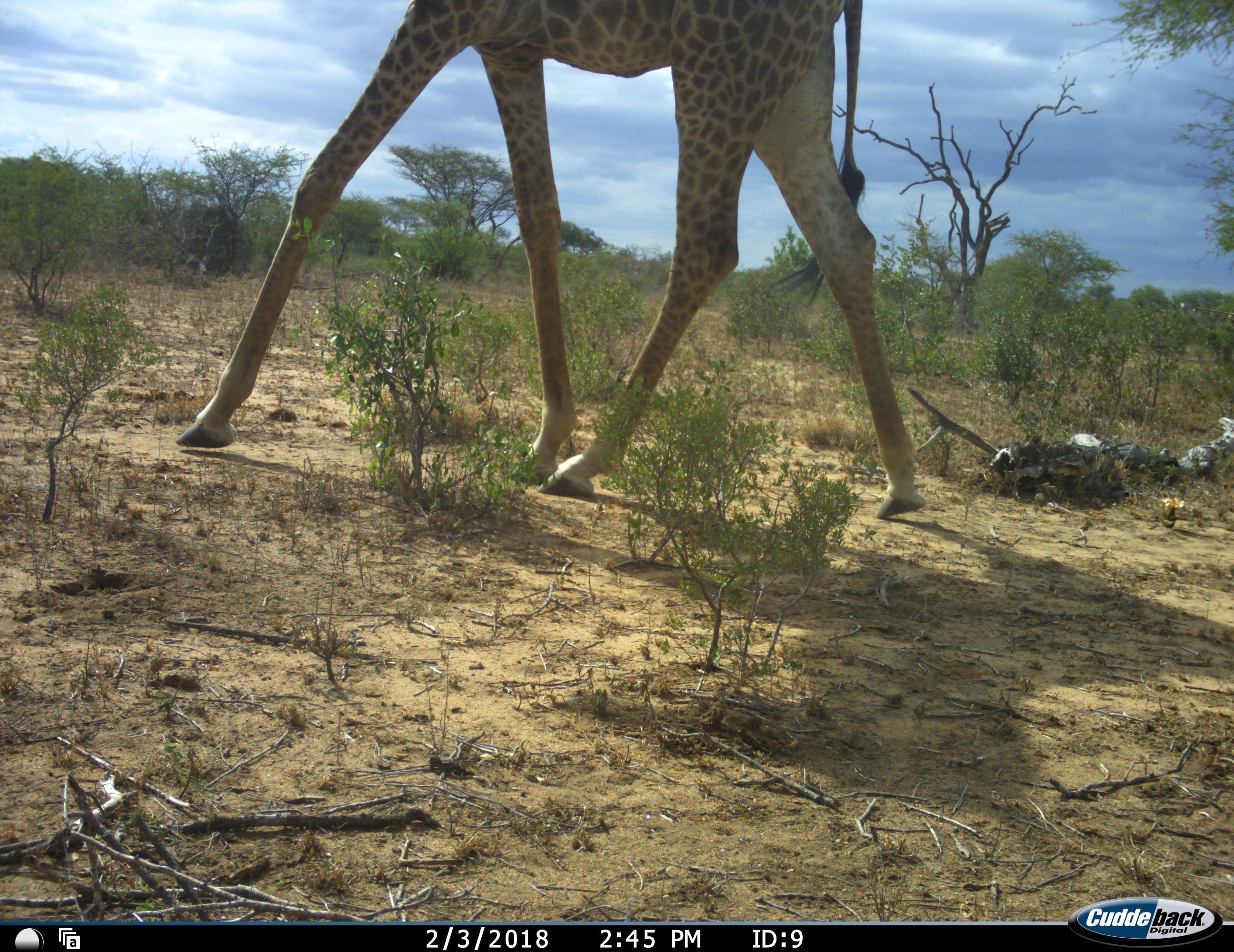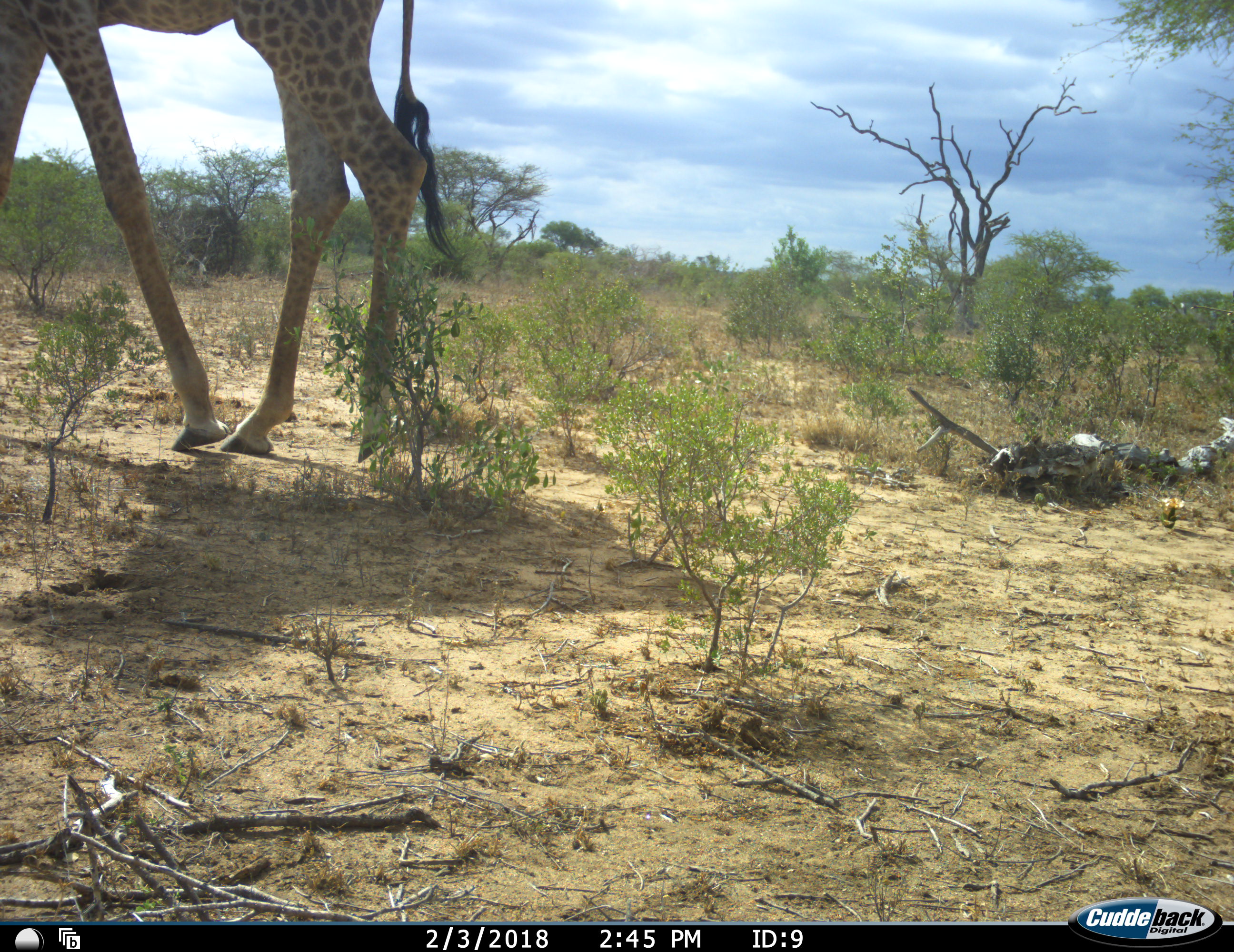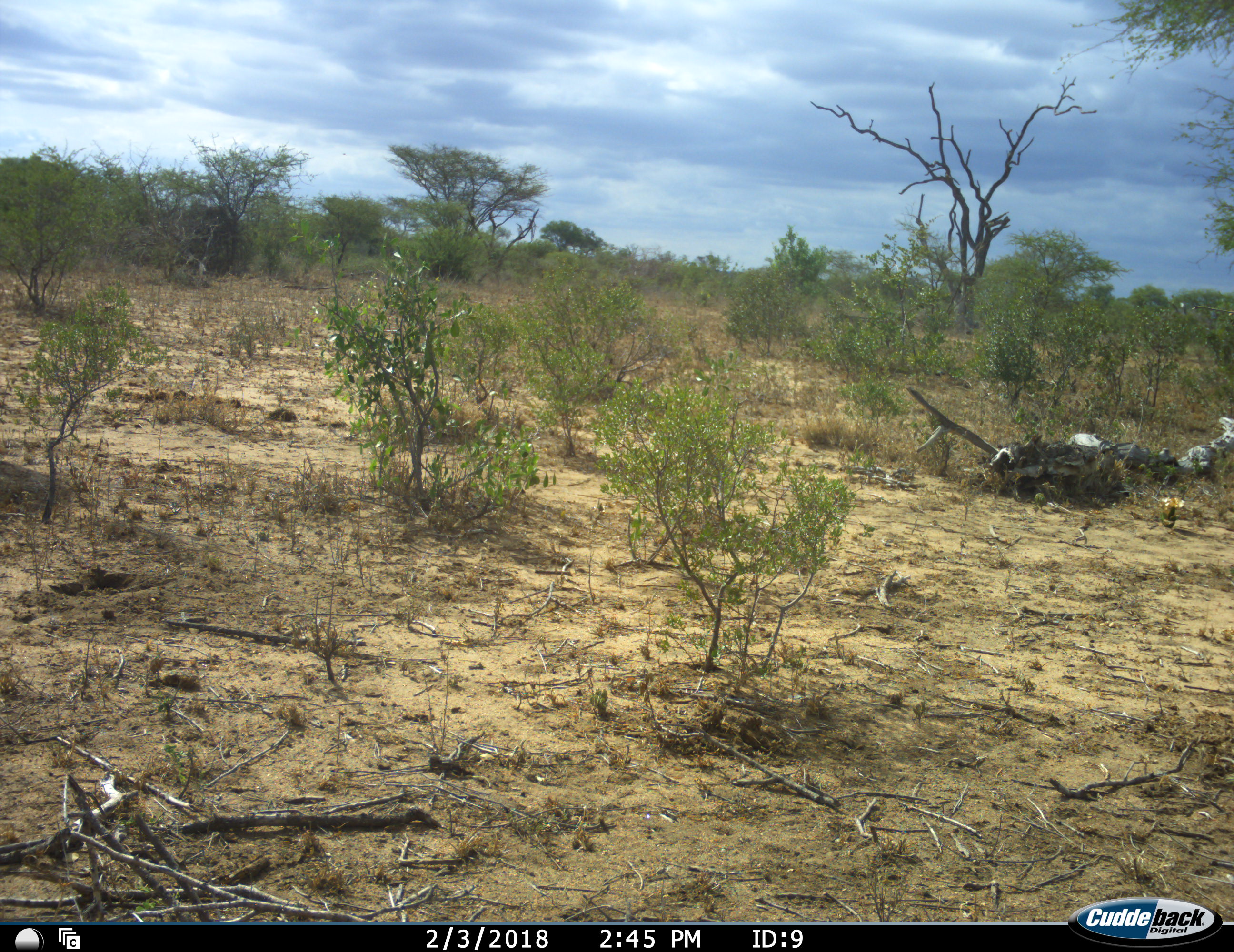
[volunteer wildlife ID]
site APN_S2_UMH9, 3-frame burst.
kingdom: Animalia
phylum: Chordata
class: Mammalia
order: Artiodactyla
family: Giraffidae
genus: Giraffa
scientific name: Giraffa camelopardalis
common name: giraffe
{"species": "giraffe (Giraffa camelopardalis)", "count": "1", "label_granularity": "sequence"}